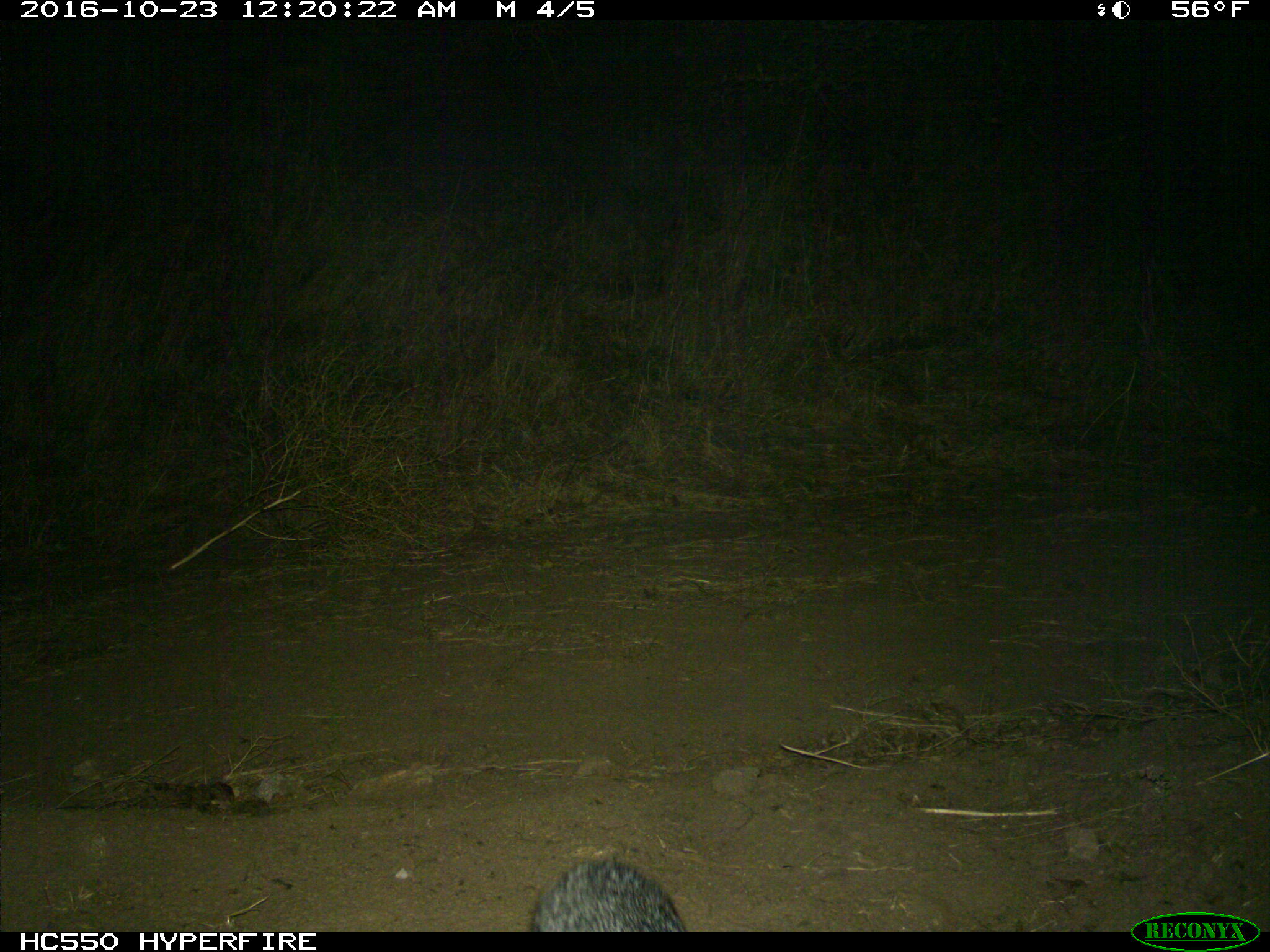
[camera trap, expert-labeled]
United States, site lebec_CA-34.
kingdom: Animalia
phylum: Chordata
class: Mammalia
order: Carnivora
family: Canidae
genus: Urocyon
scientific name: Urocyon cinereoargenteus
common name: gray fox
Urocyon cinereoargenteus (gray fox).